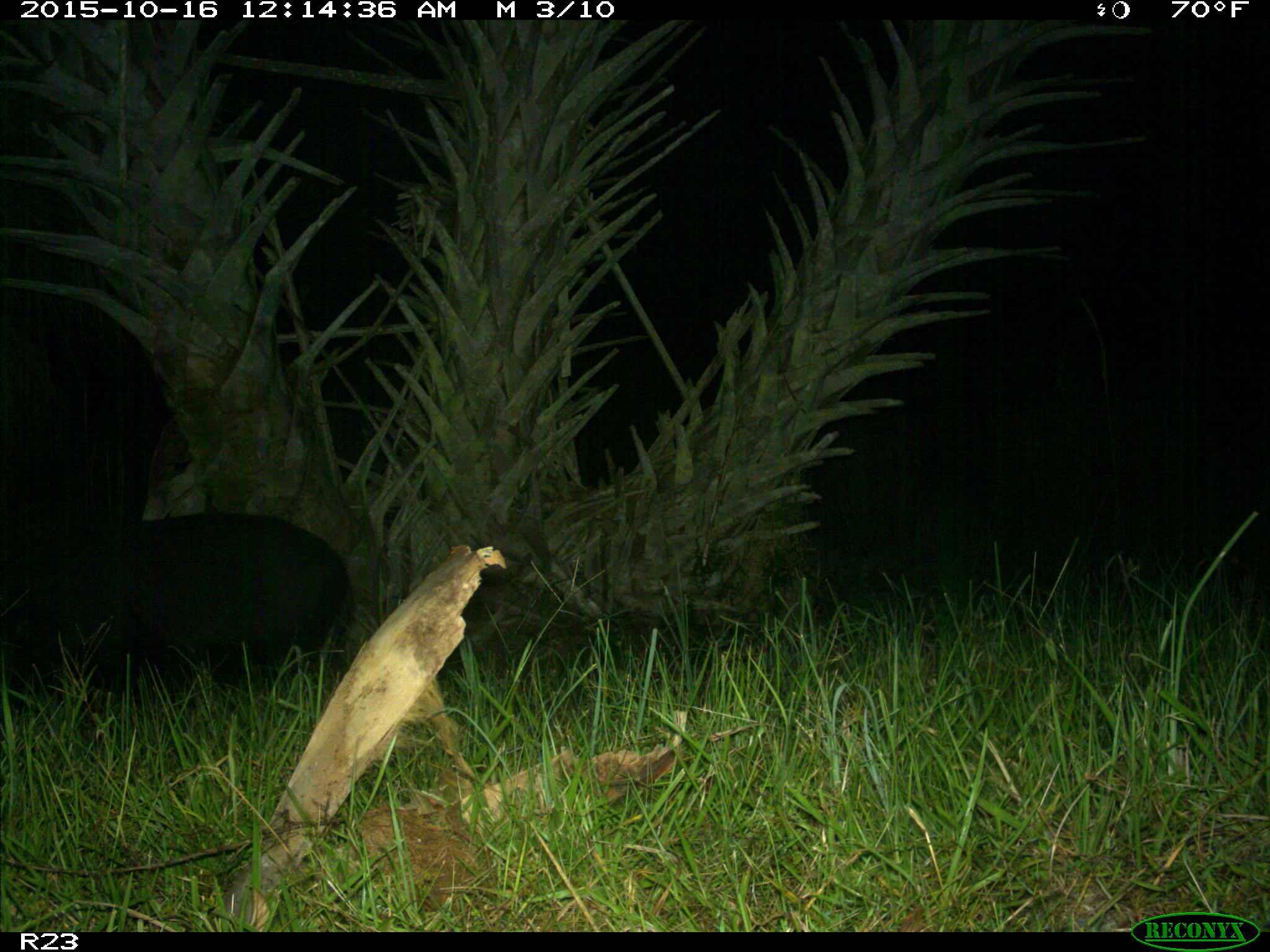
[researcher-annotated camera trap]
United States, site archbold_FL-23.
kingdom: Animalia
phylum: Chordata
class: Mammalia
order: Artiodactyla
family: Suidae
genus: Sus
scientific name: Sus scrofa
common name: wild boar